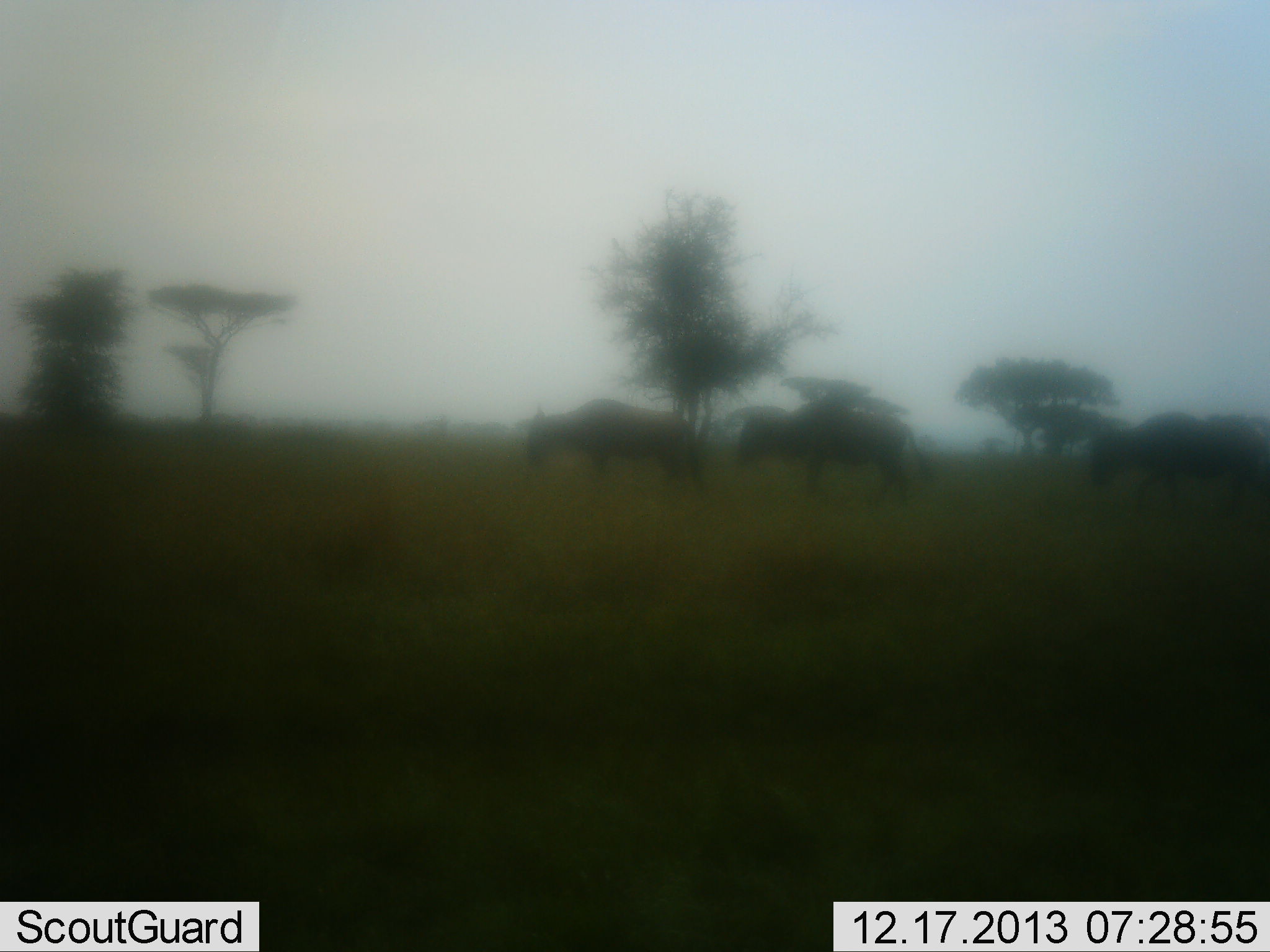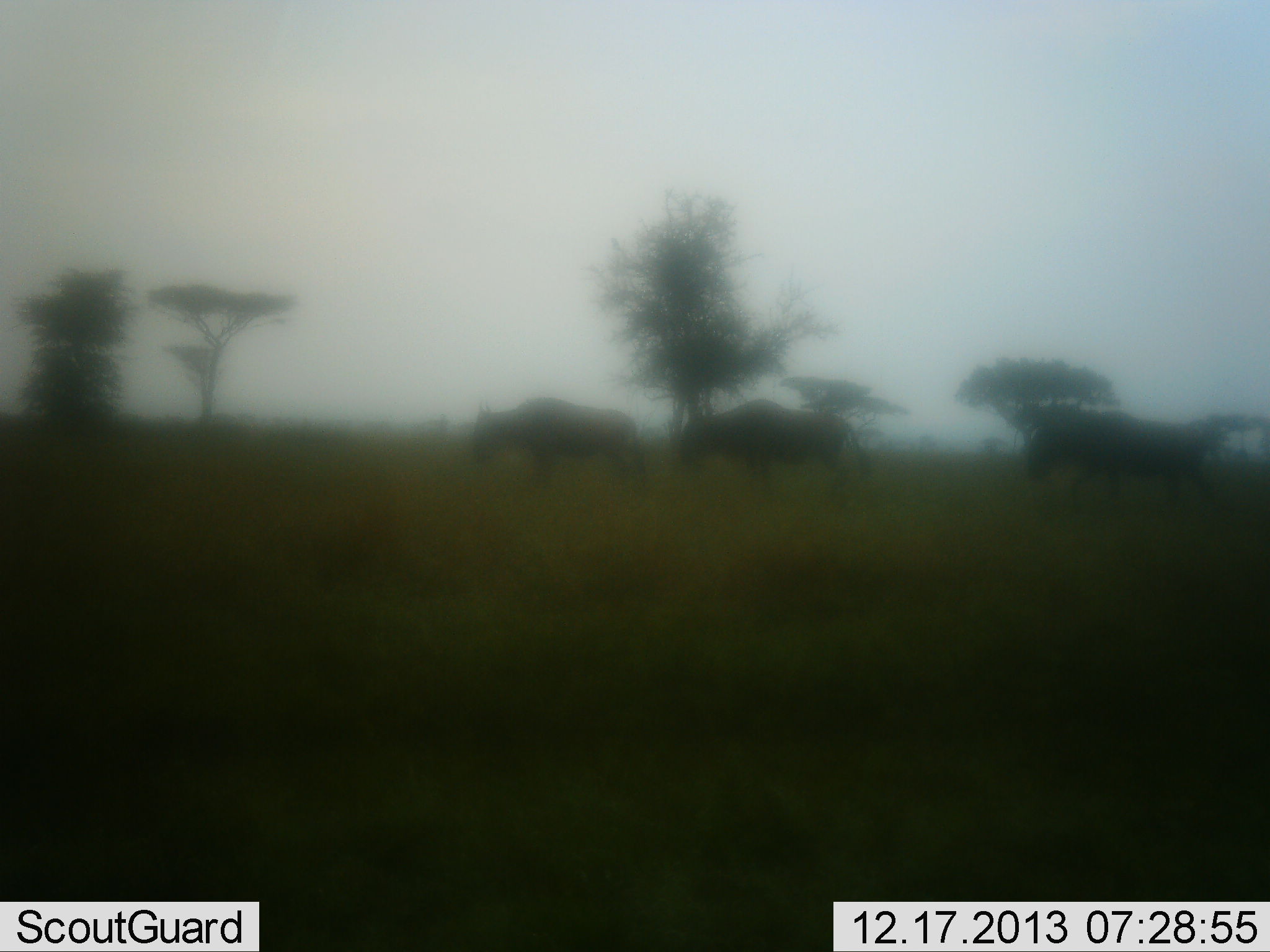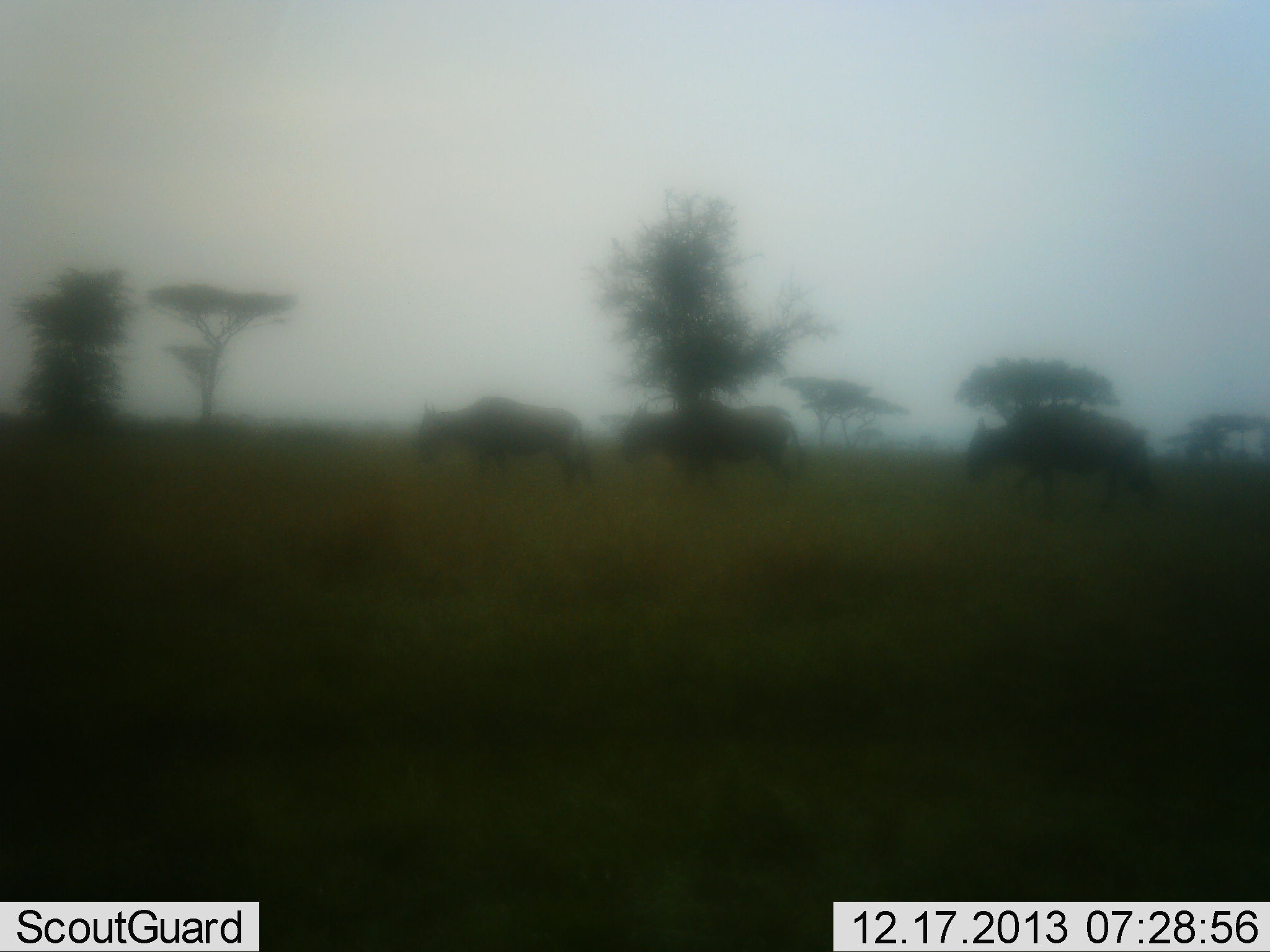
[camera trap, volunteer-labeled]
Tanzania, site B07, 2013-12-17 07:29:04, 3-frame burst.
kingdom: Animalia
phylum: Chordata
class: Mammalia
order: Artiodactyla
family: Bovidae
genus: Connochaetes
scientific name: Connochaetes taurinus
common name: blue wildebeest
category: wildebeest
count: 3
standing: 0%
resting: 0%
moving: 100%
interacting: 0%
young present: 0%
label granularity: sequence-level